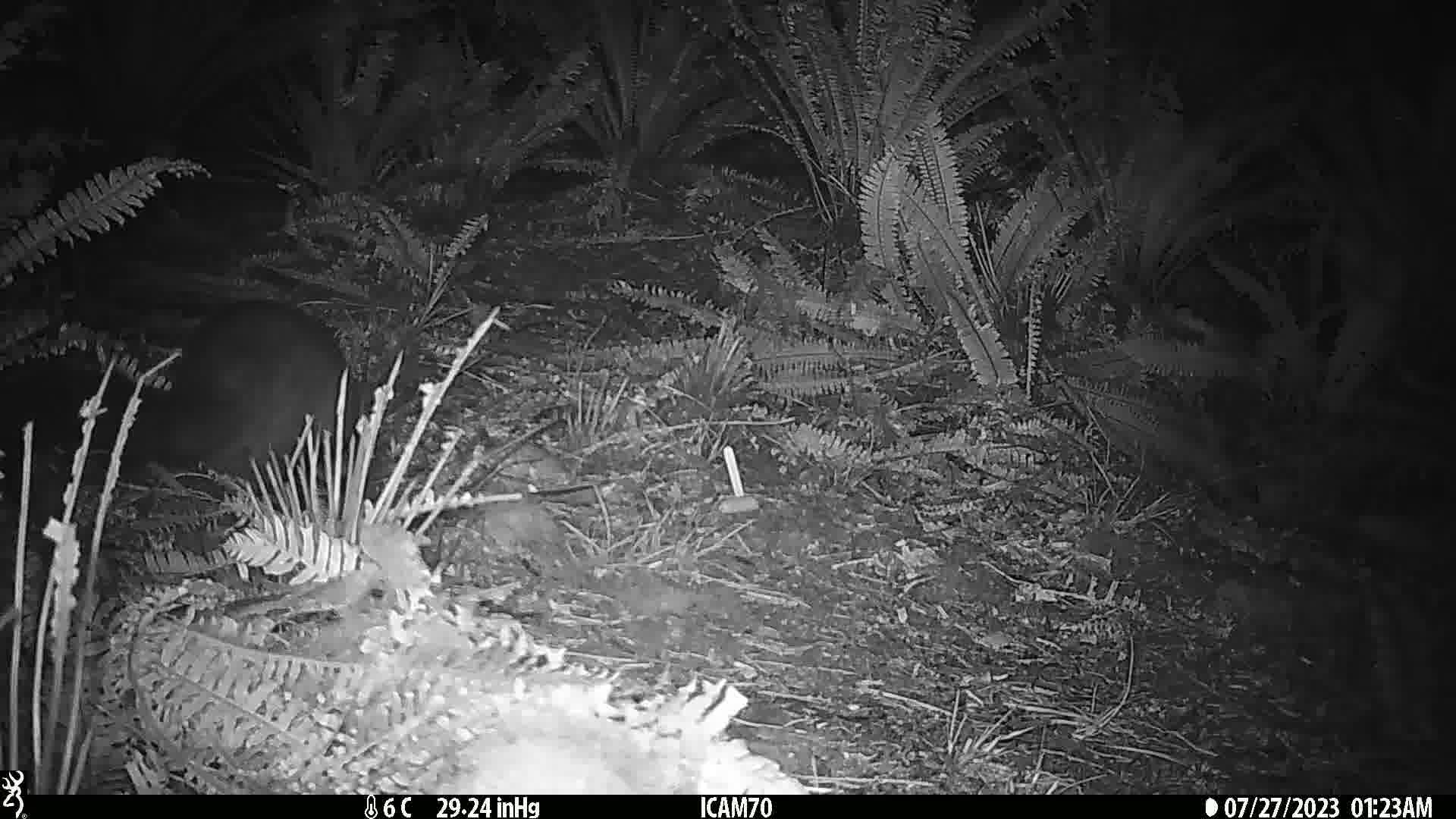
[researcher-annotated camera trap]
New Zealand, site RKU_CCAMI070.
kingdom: Animalia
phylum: Chordata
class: Mammalia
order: Diprotodontia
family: Phalangeridae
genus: Trichosurus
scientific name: Trichosurus vulpecula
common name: common brushtail possum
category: possum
Possum (common brushtail possum) (Trichosurus vulpecula).